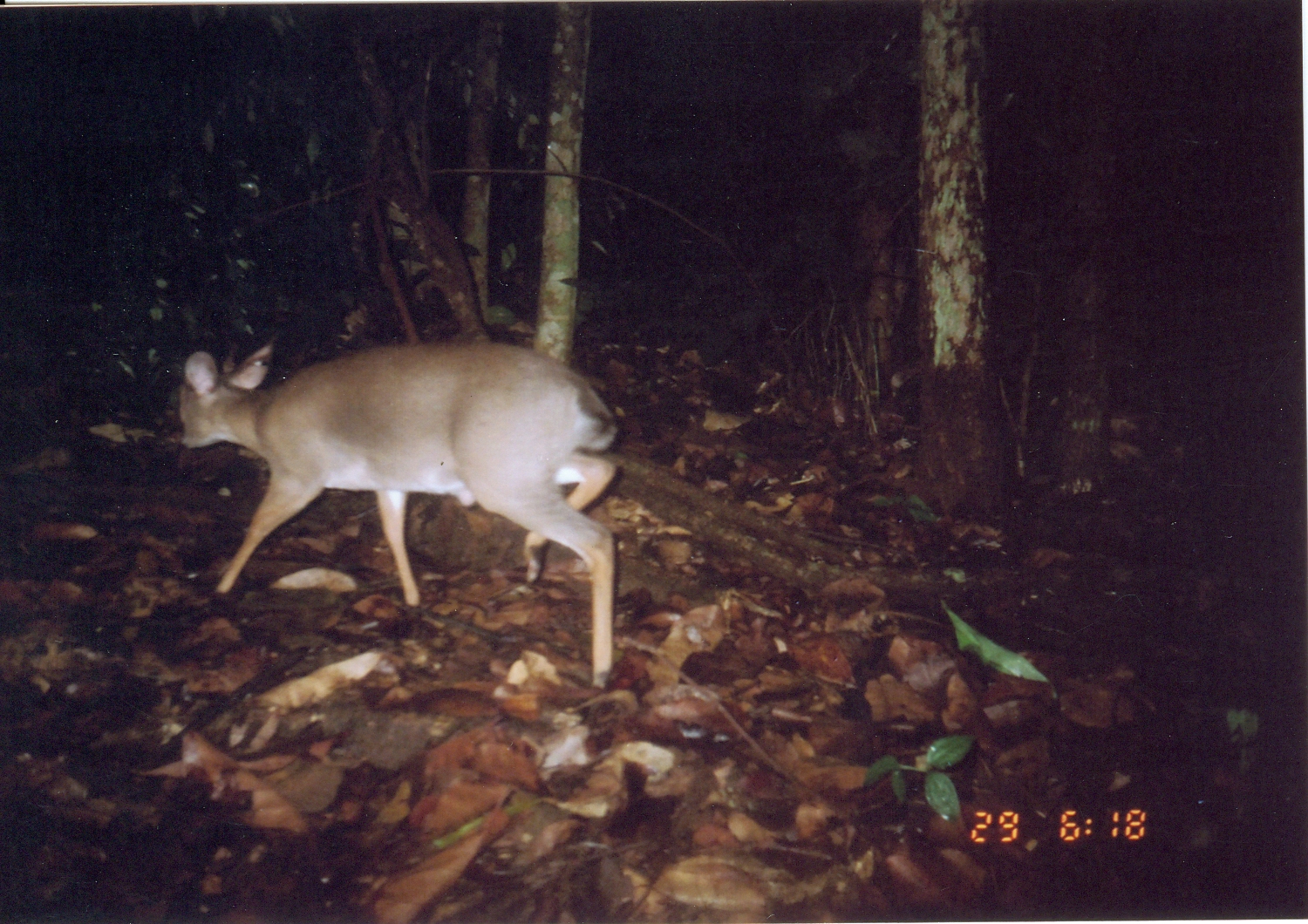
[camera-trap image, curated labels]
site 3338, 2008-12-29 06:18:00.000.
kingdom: Animalia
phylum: Chordata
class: Mammalia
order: Artiodactyla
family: Bovidae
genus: Nesotragus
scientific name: Nesotragus moschatus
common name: suni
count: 1